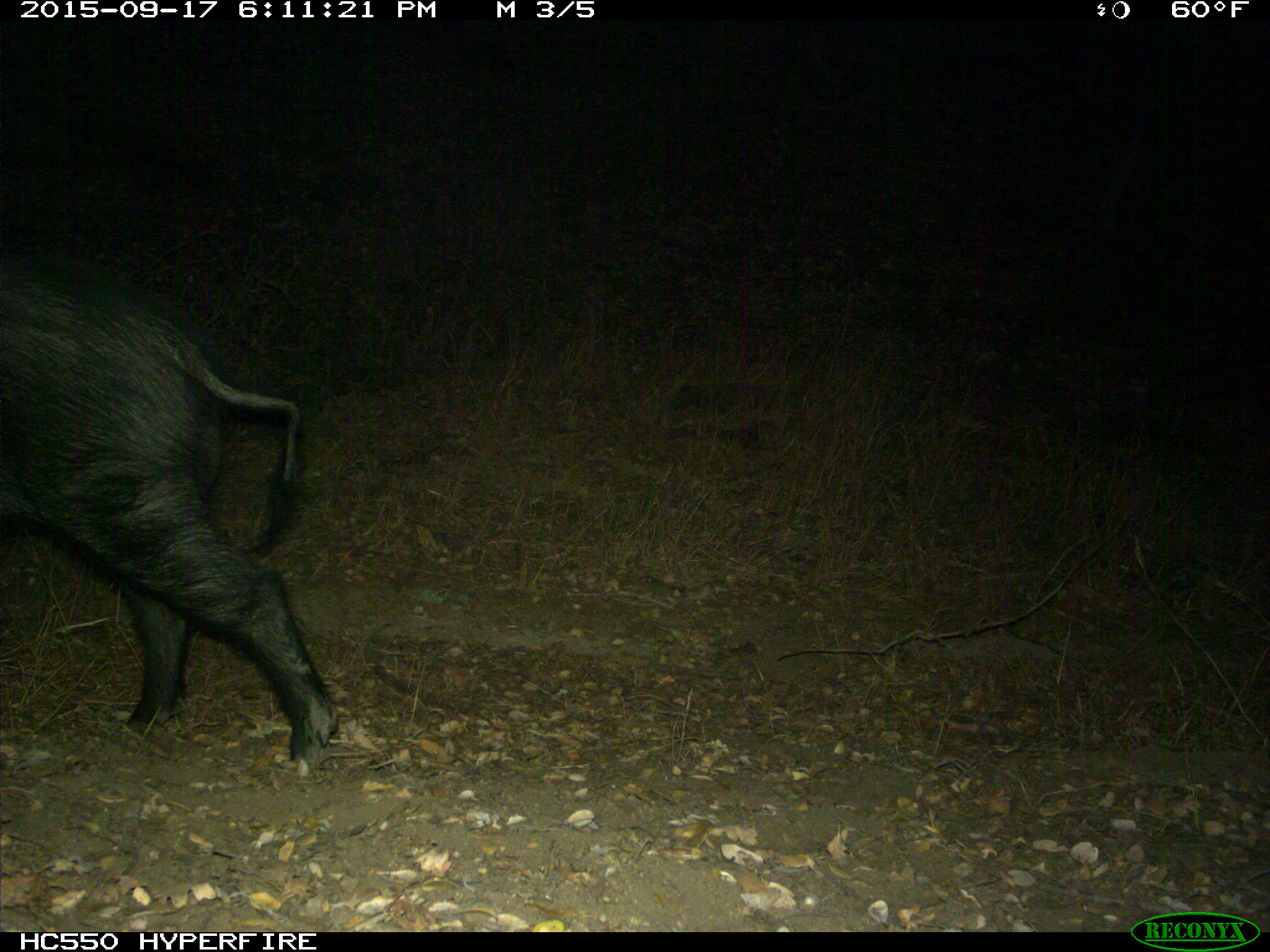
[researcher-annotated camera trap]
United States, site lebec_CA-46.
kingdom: Animalia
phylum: Chordata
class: Mammalia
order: Artiodactyla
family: Suidae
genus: Sus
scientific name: Sus scrofa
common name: wild boar